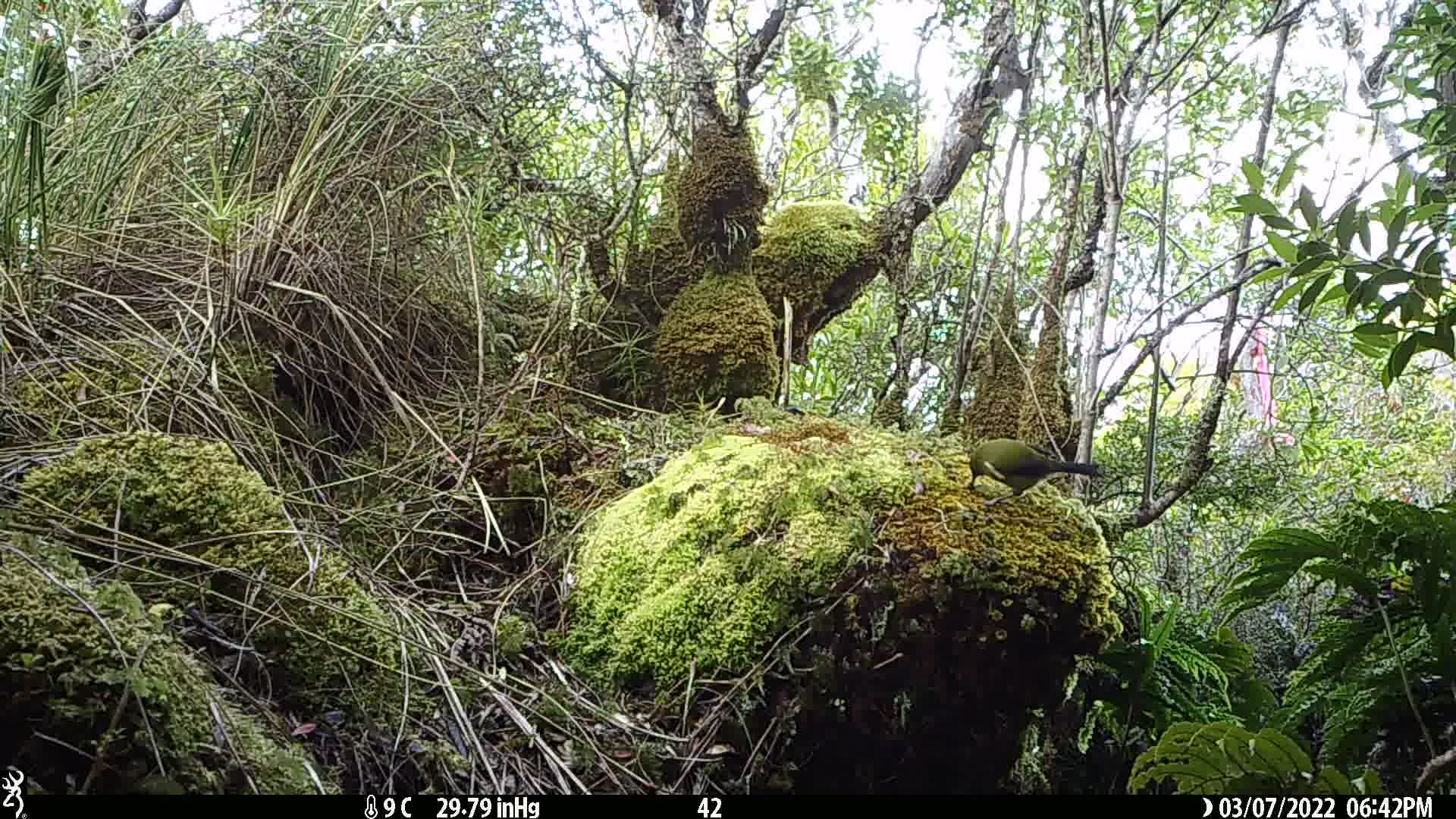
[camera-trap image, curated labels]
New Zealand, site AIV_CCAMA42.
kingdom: Animalia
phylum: Chordata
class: Aves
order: Passeriformes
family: Meliphagidae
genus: Anthornis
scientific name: Anthornis melanura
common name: new zealand bellbird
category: bellbird